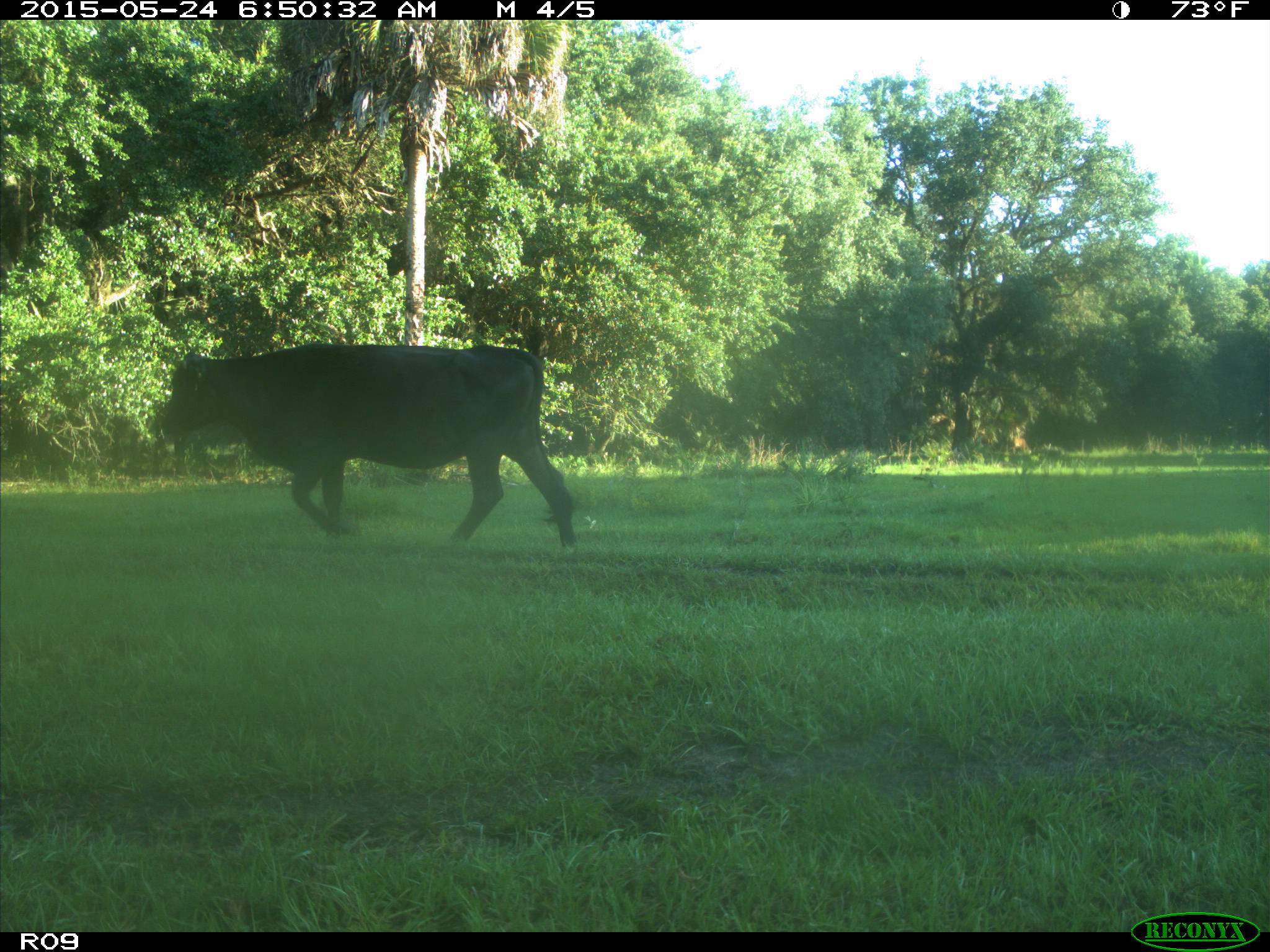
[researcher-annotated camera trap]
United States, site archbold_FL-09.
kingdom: Animalia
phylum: Chordata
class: Mammalia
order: Artiodactyla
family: Bovidae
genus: Bos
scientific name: Bos taurus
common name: domestic cow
Bos taurus (domestic cow).